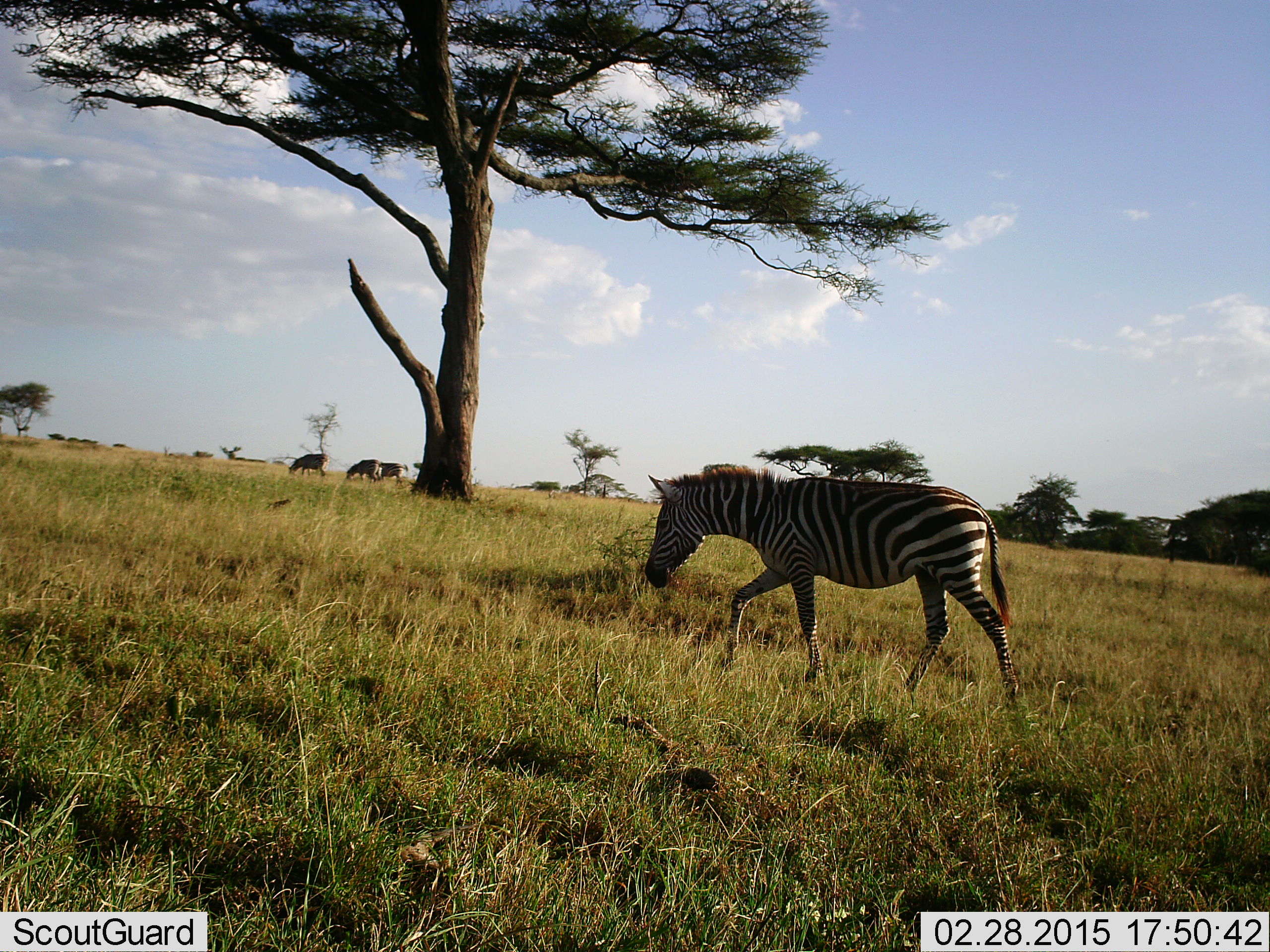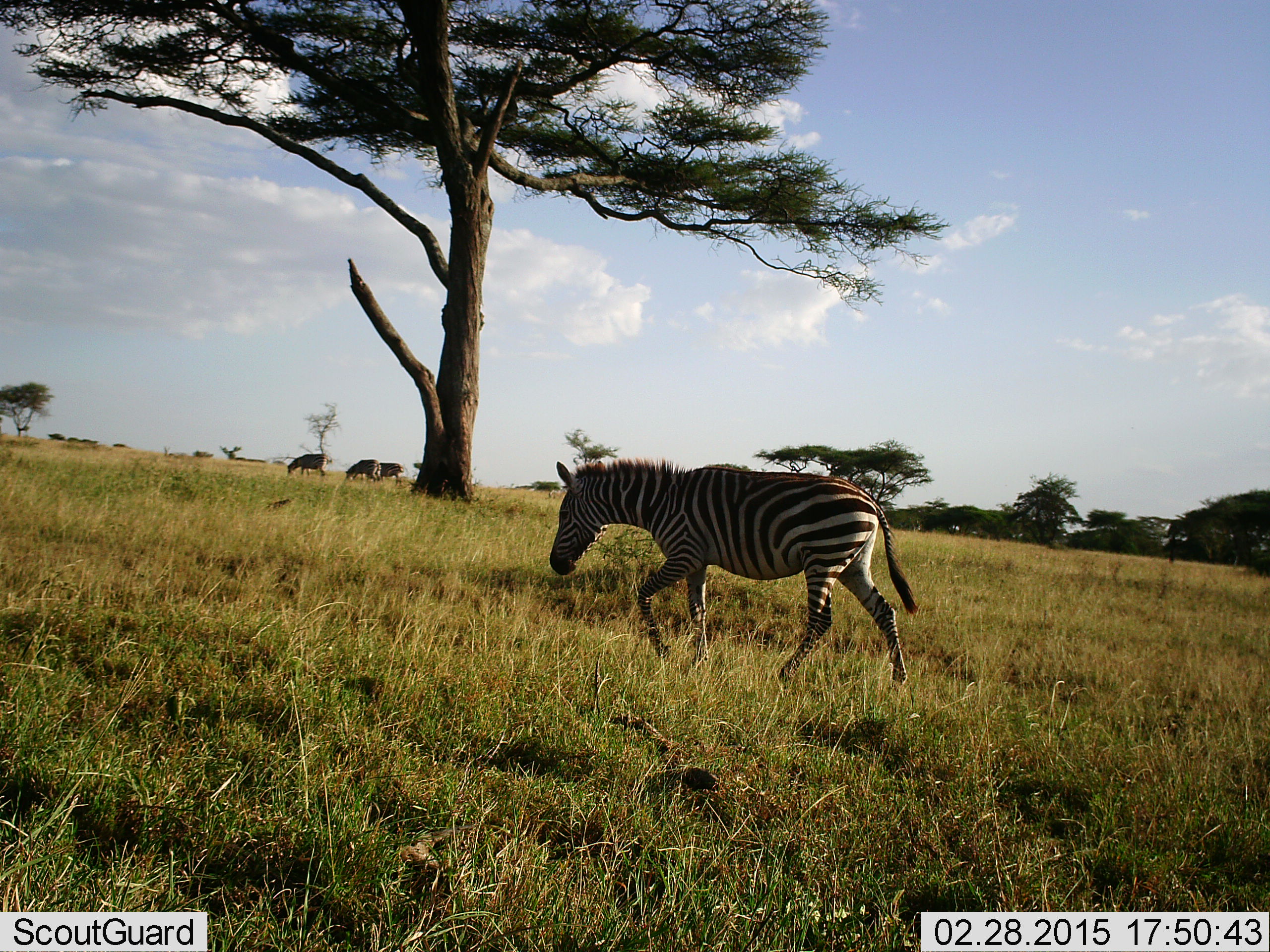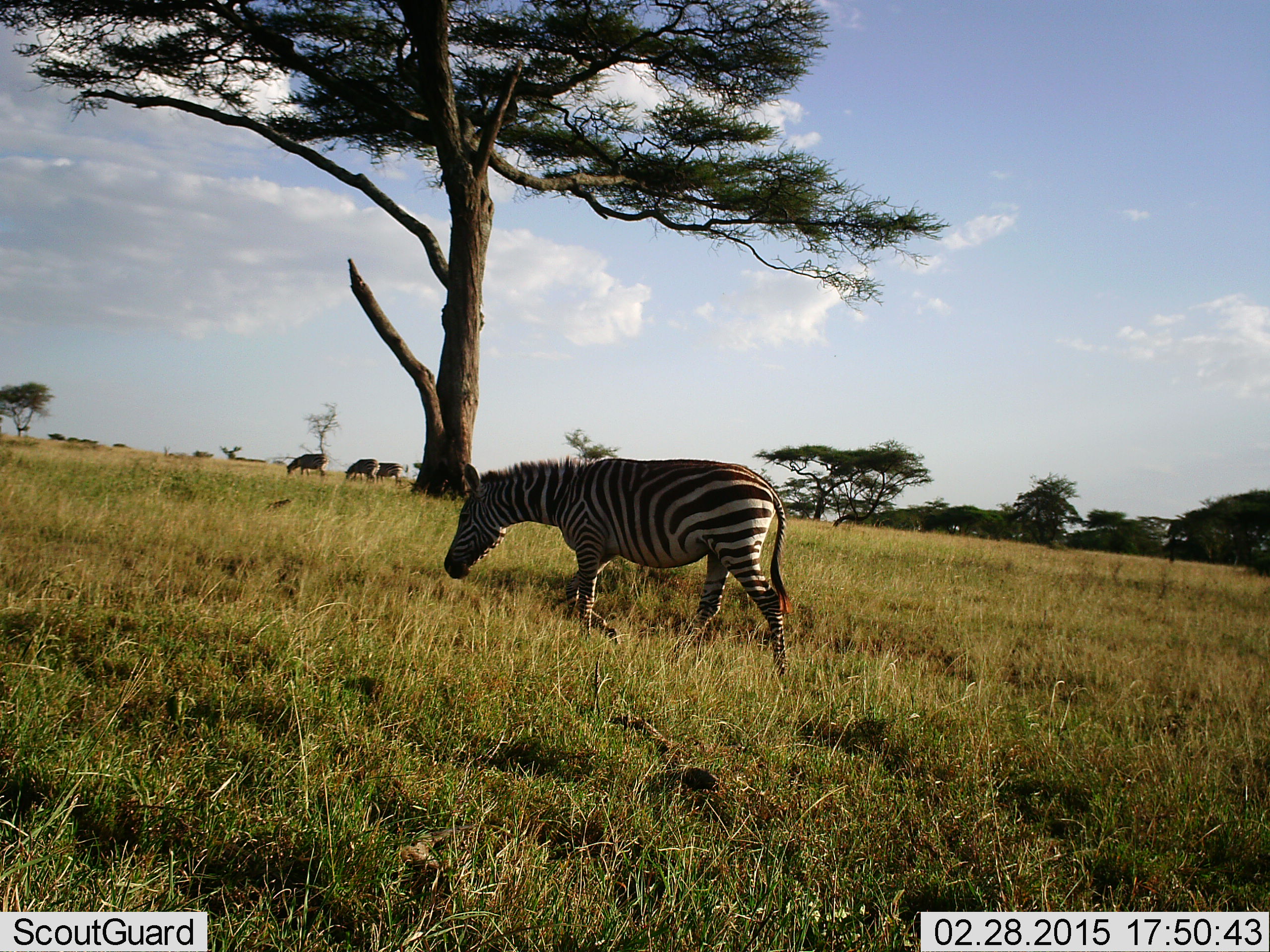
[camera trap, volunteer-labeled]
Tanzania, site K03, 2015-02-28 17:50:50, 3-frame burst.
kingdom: Animalia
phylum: Chordata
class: Mammalia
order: Perissodactyla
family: Equidae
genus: Equus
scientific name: Equus quagga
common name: plains zebra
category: zebra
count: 4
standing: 0%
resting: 0%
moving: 100%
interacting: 0%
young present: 0%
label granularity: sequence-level